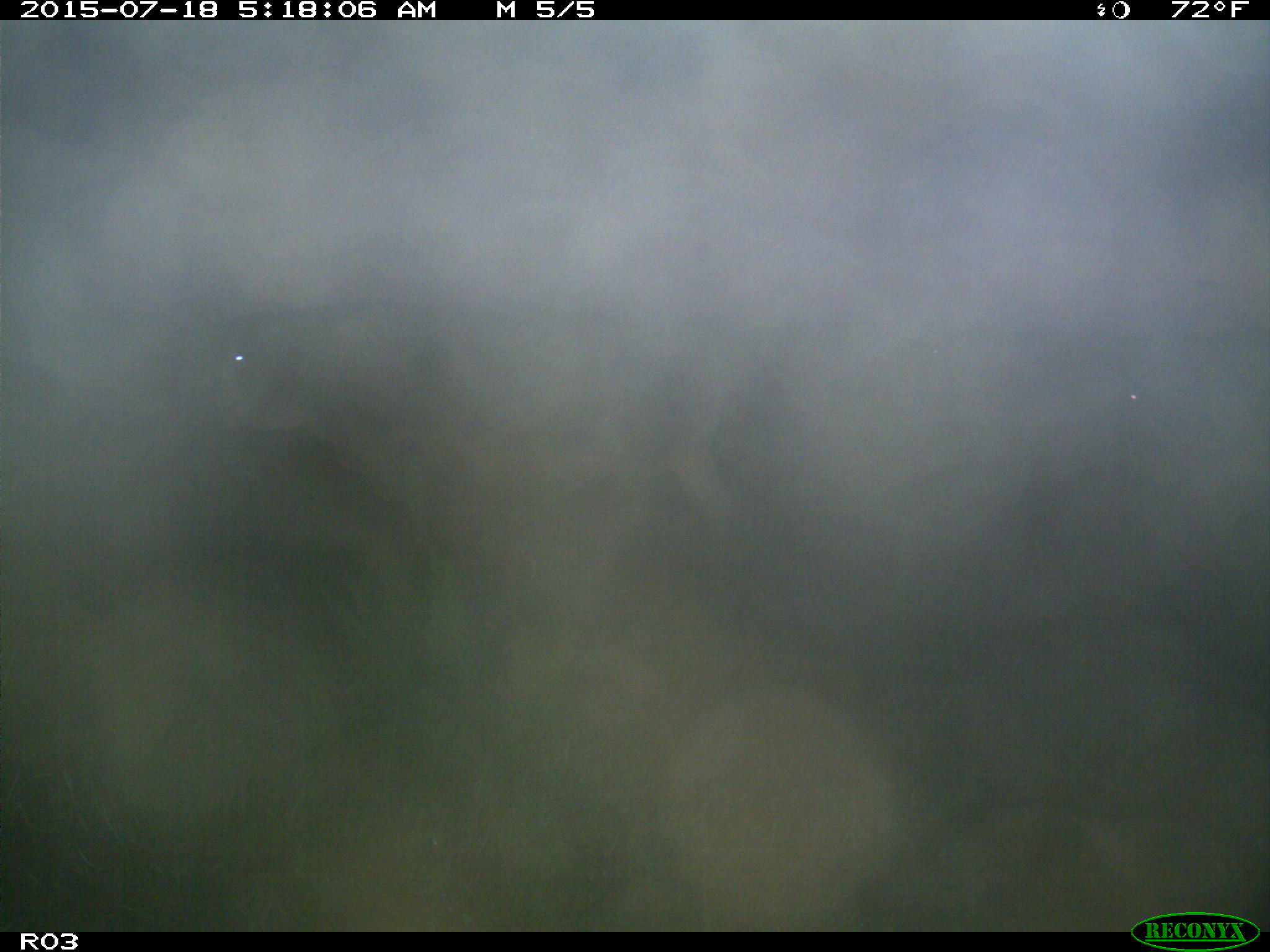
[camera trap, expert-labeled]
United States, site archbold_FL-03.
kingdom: Animalia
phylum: Chordata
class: Mammalia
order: Artiodactyla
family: Bovidae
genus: Bos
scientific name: Bos taurus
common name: domestic cow